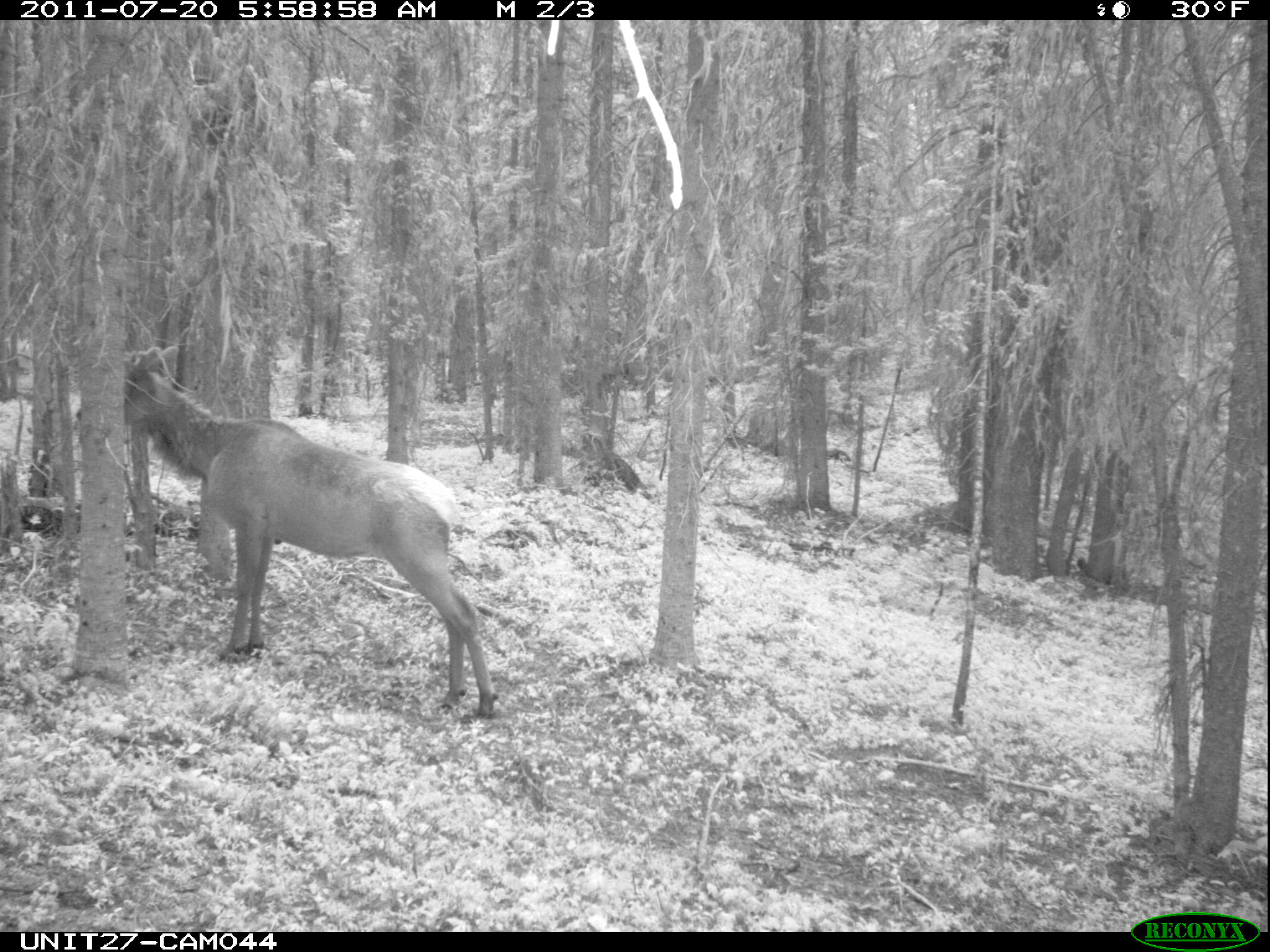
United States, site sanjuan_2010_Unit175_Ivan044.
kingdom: Animalia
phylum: Chordata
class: Mammalia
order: Artiodactyla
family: Cervidae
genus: Cervus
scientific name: Cervus elaphus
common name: red deer